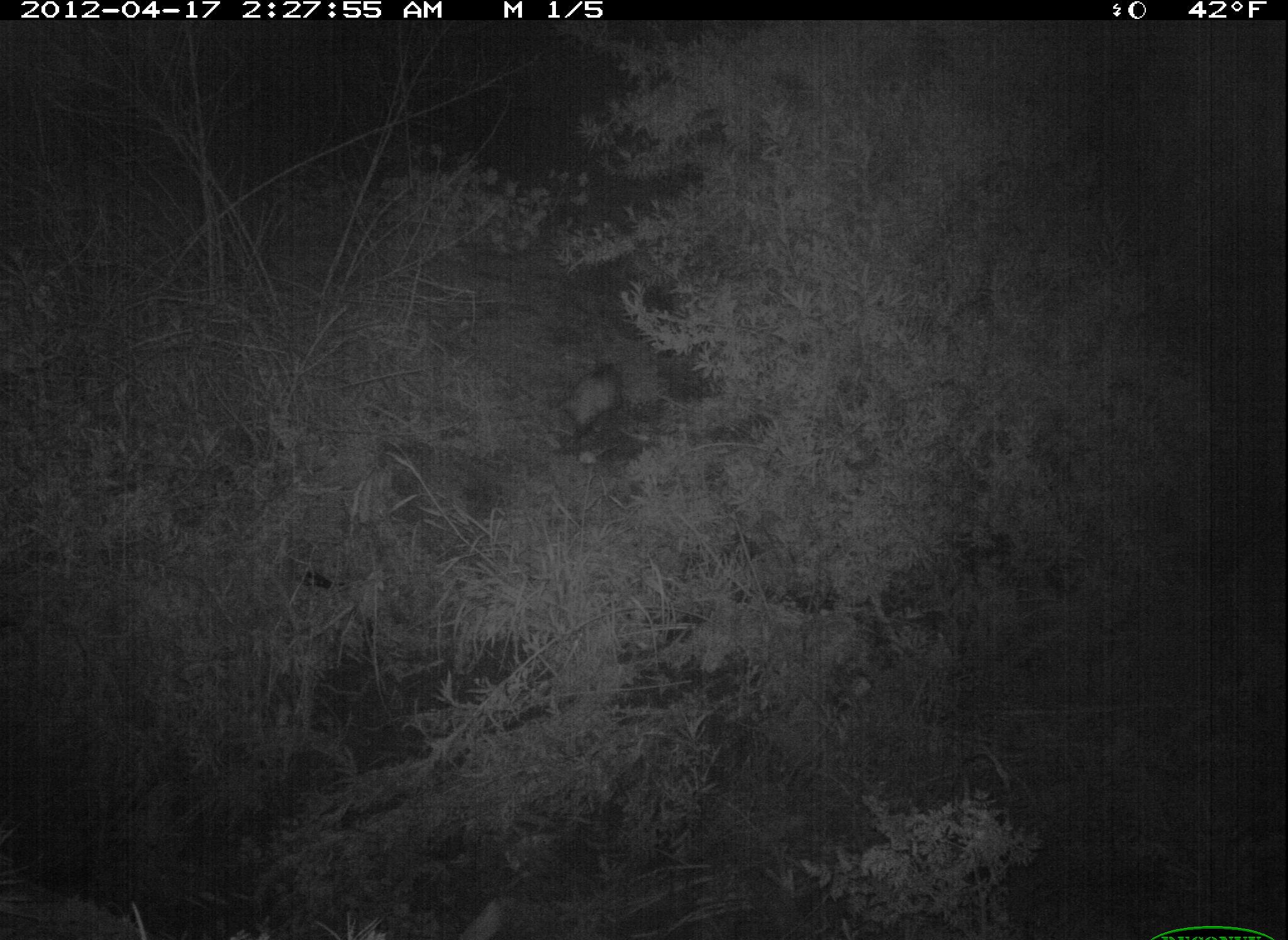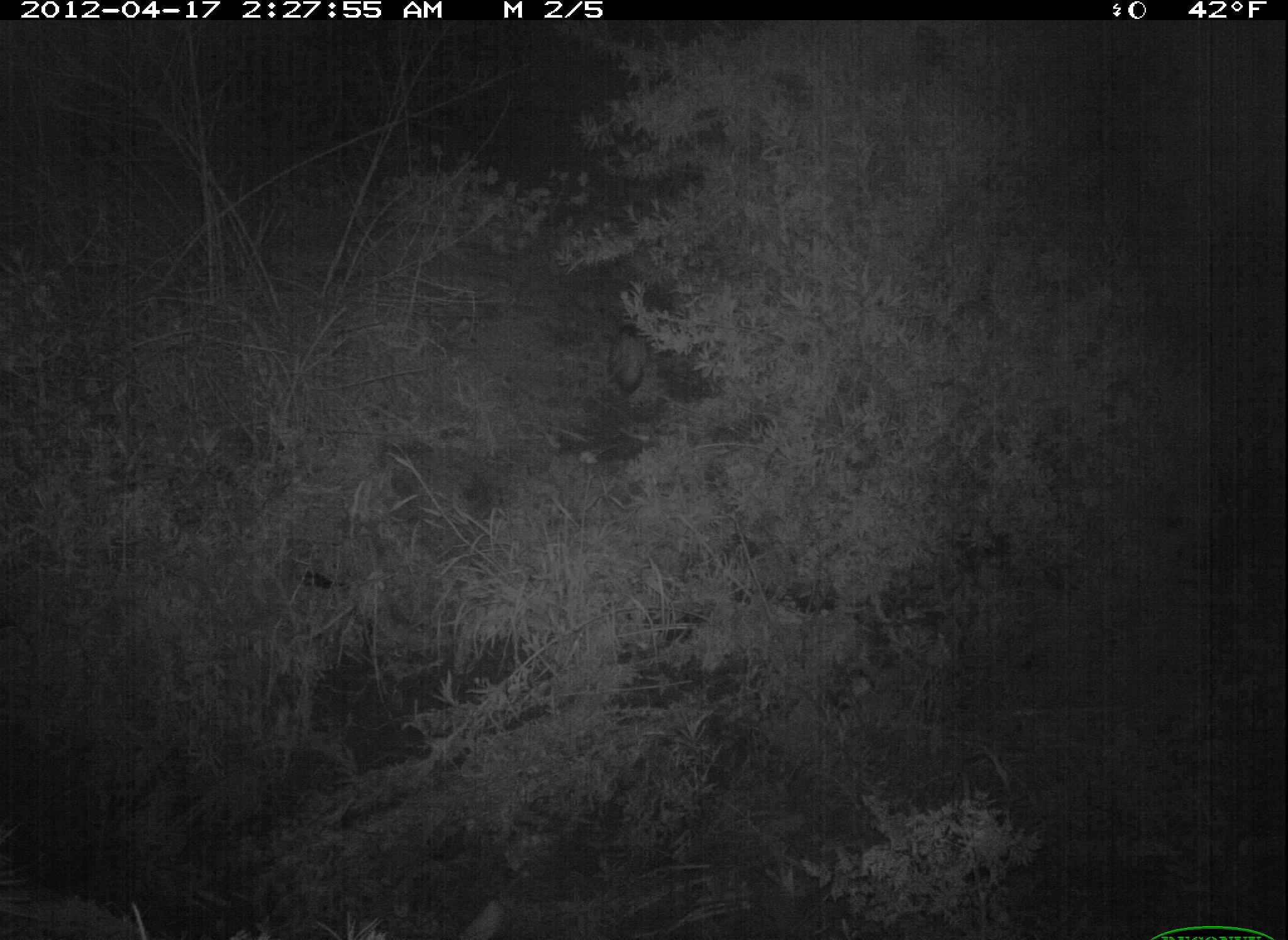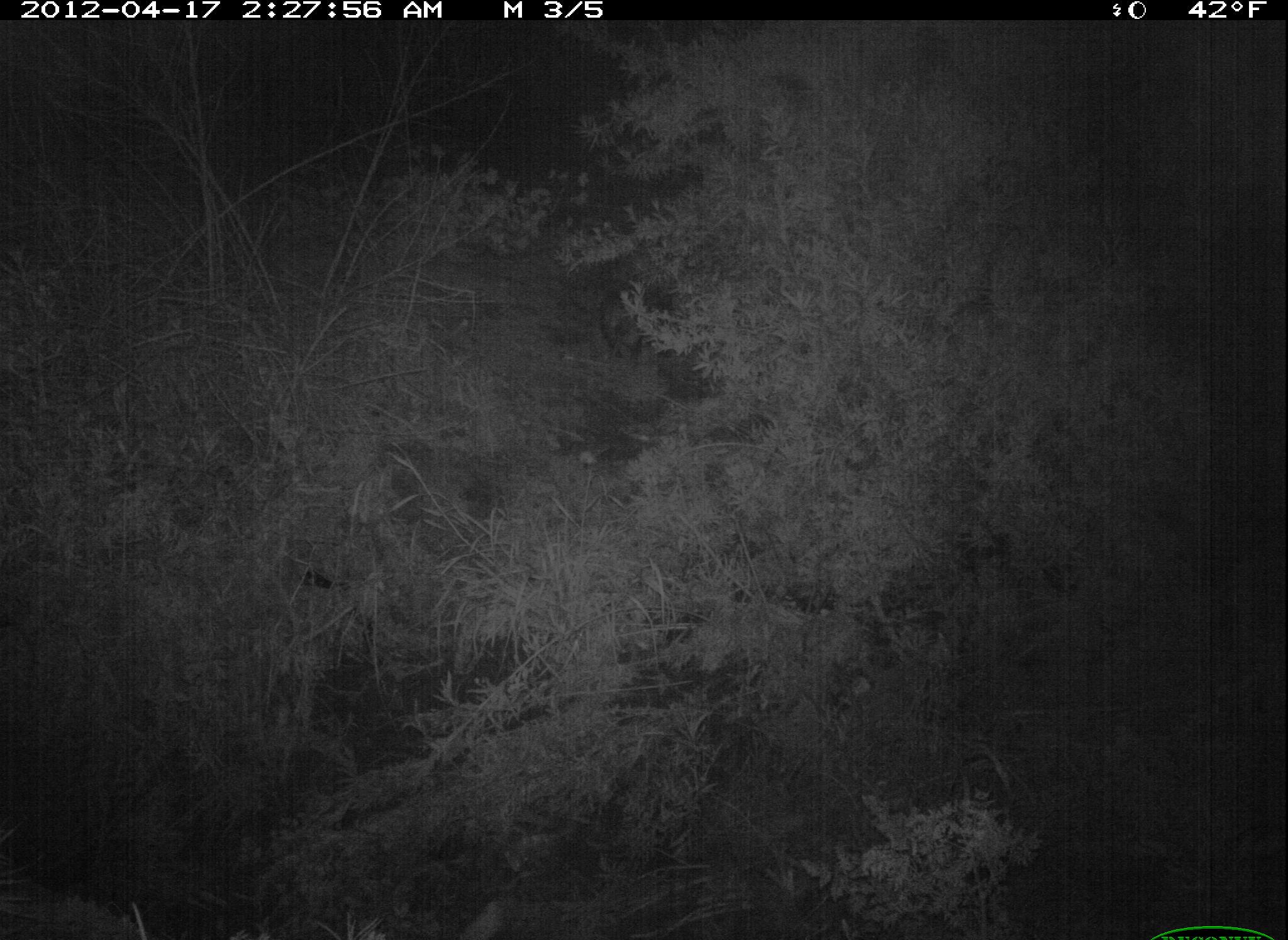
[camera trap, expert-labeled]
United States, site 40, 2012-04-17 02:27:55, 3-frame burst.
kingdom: Animalia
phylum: Chordata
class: Mammalia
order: Didelphimorphia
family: Didelphidae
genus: Didelphis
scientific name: Didelphis virginiana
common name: virginia opossum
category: opossum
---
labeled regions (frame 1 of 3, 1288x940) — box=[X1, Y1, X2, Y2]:
opossum: box=[562, 350, 636, 450]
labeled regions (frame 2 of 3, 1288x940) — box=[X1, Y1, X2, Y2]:
opossum: box=[605, 306, 671, 404]